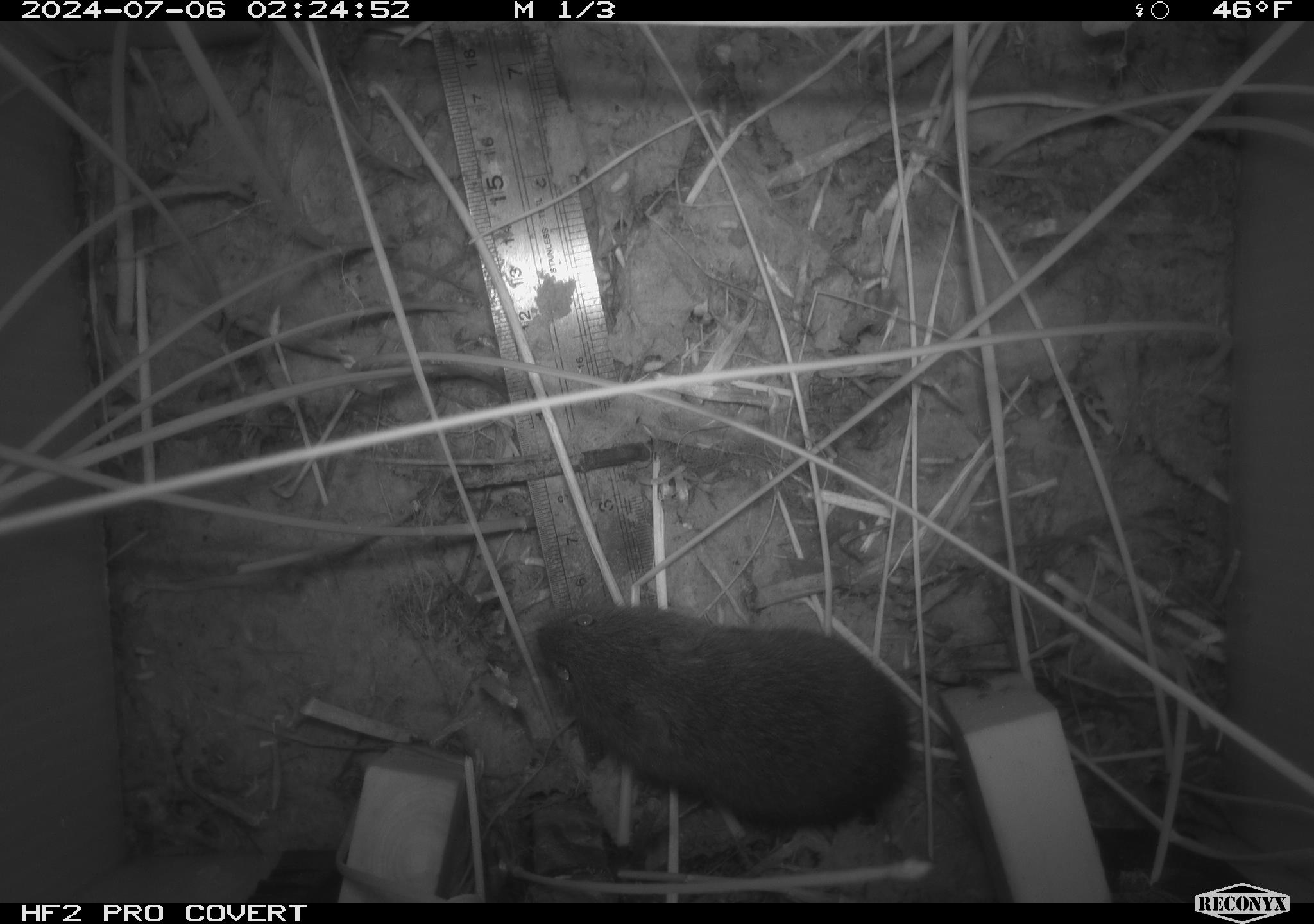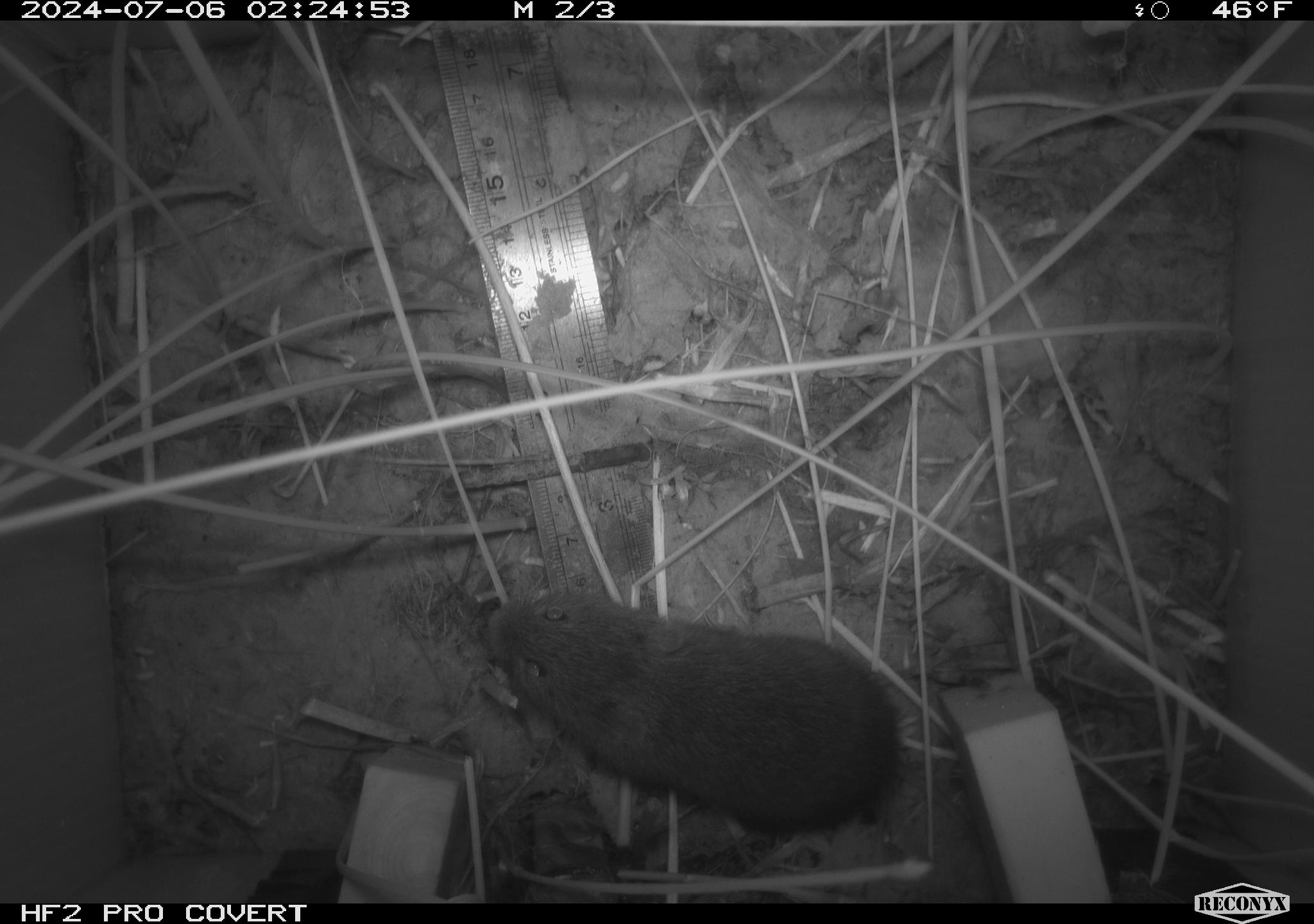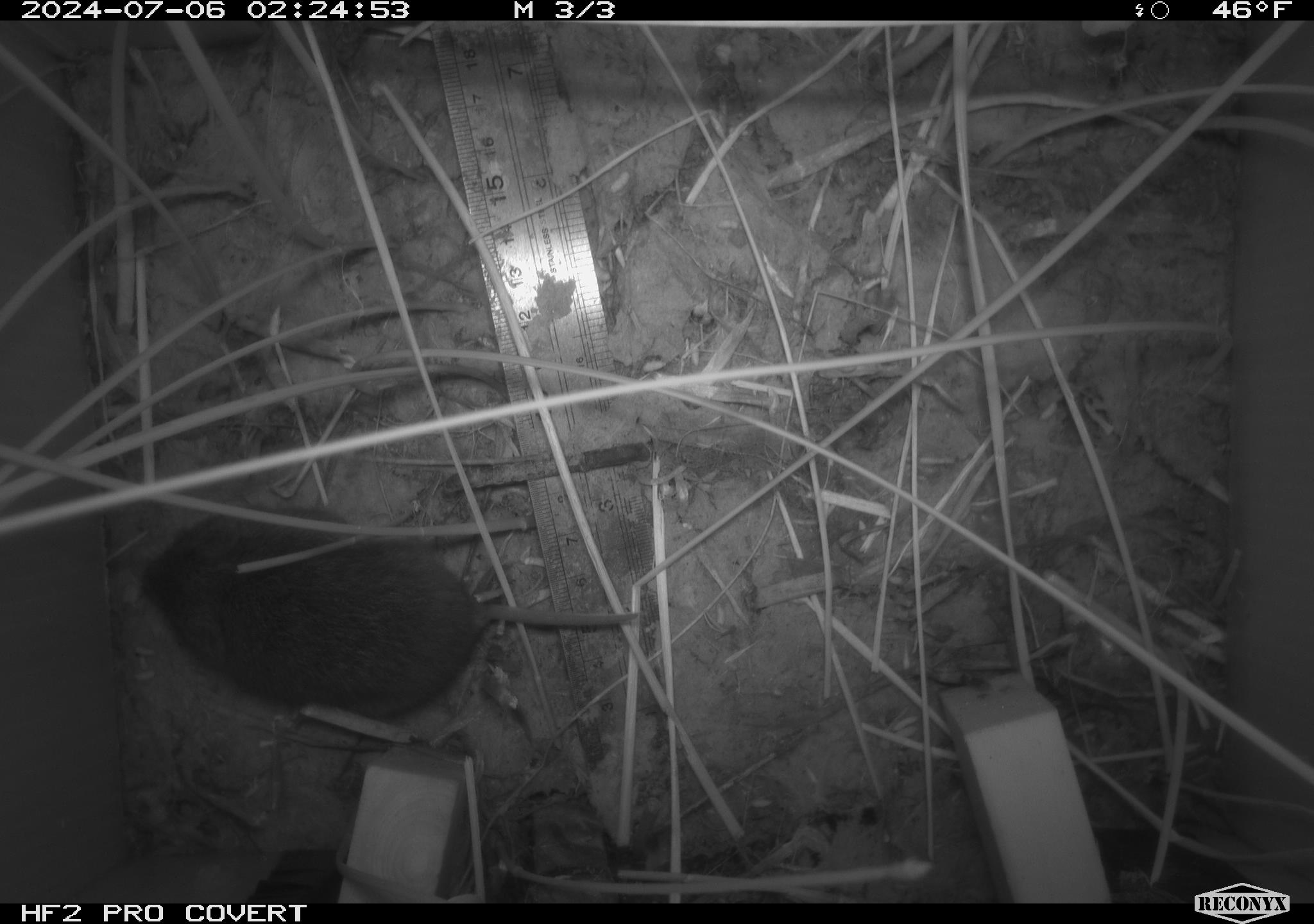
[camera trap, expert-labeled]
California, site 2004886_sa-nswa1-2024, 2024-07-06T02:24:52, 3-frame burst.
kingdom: Animalia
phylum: Chordata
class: Mammalia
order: Rodentia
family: Cricetidae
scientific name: Arvicolinae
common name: voles, lemmings, and muskrats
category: arvicolinae subfamily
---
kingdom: Animalia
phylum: Chordata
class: Mammalia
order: Rodentia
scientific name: Rodentia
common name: rodent